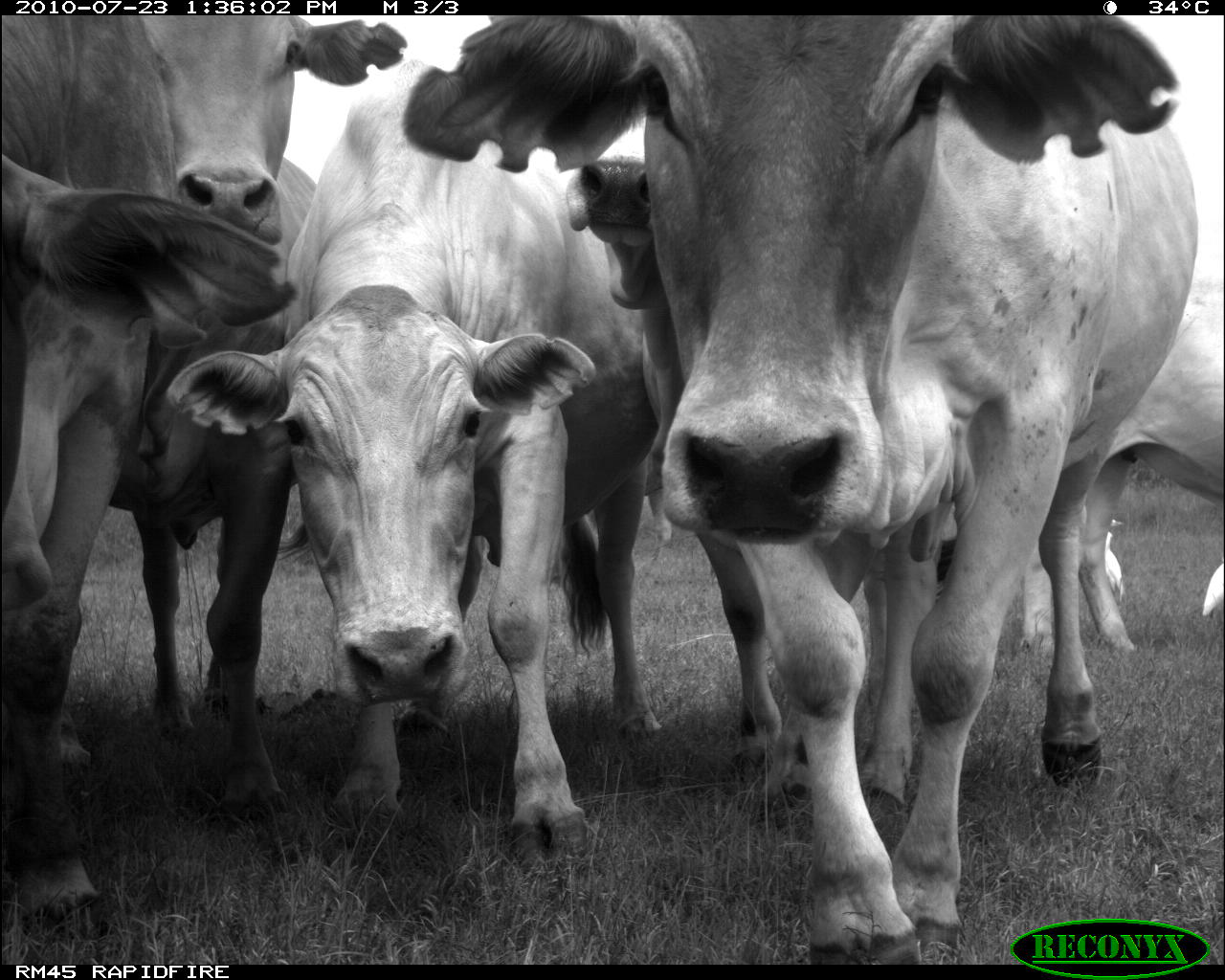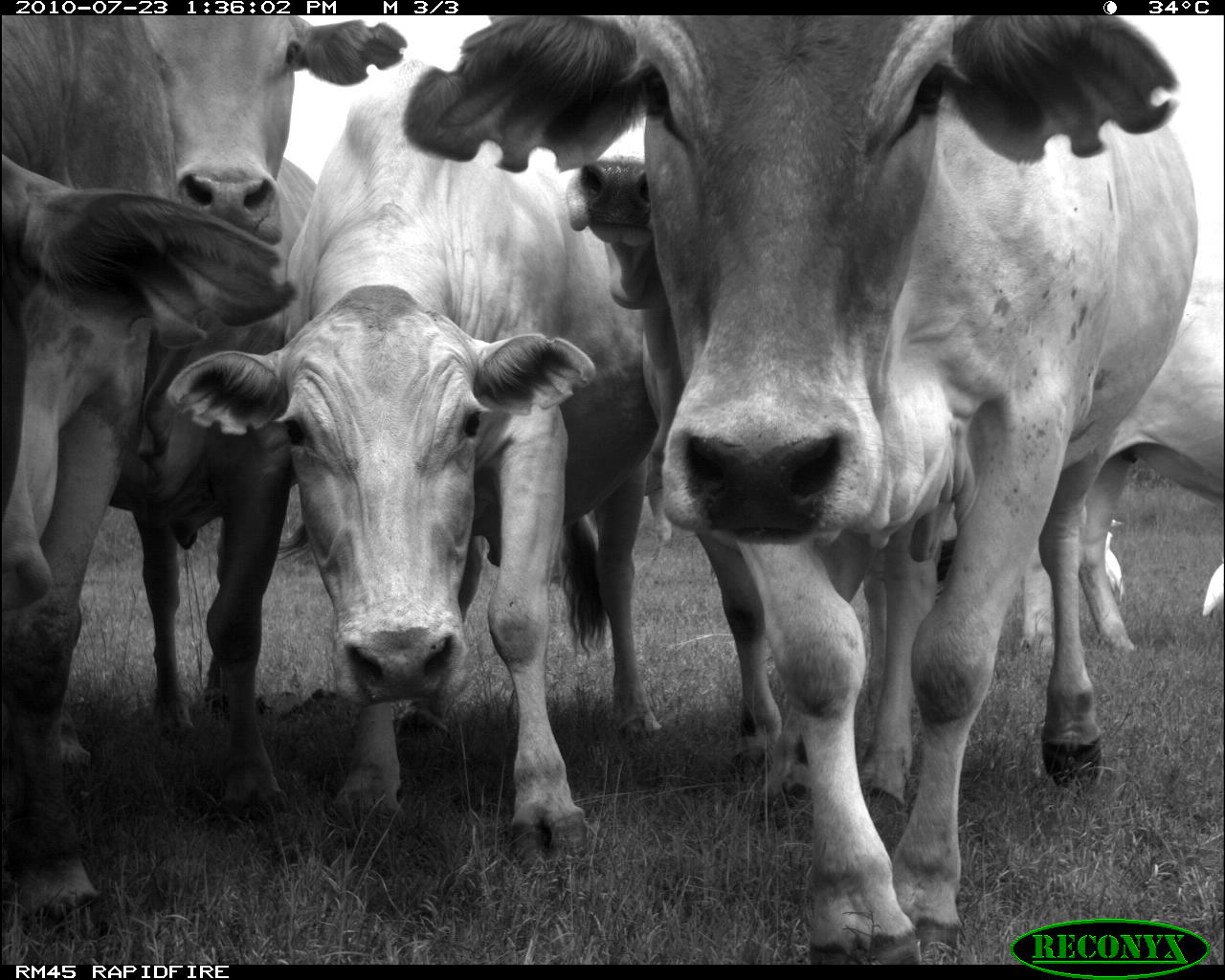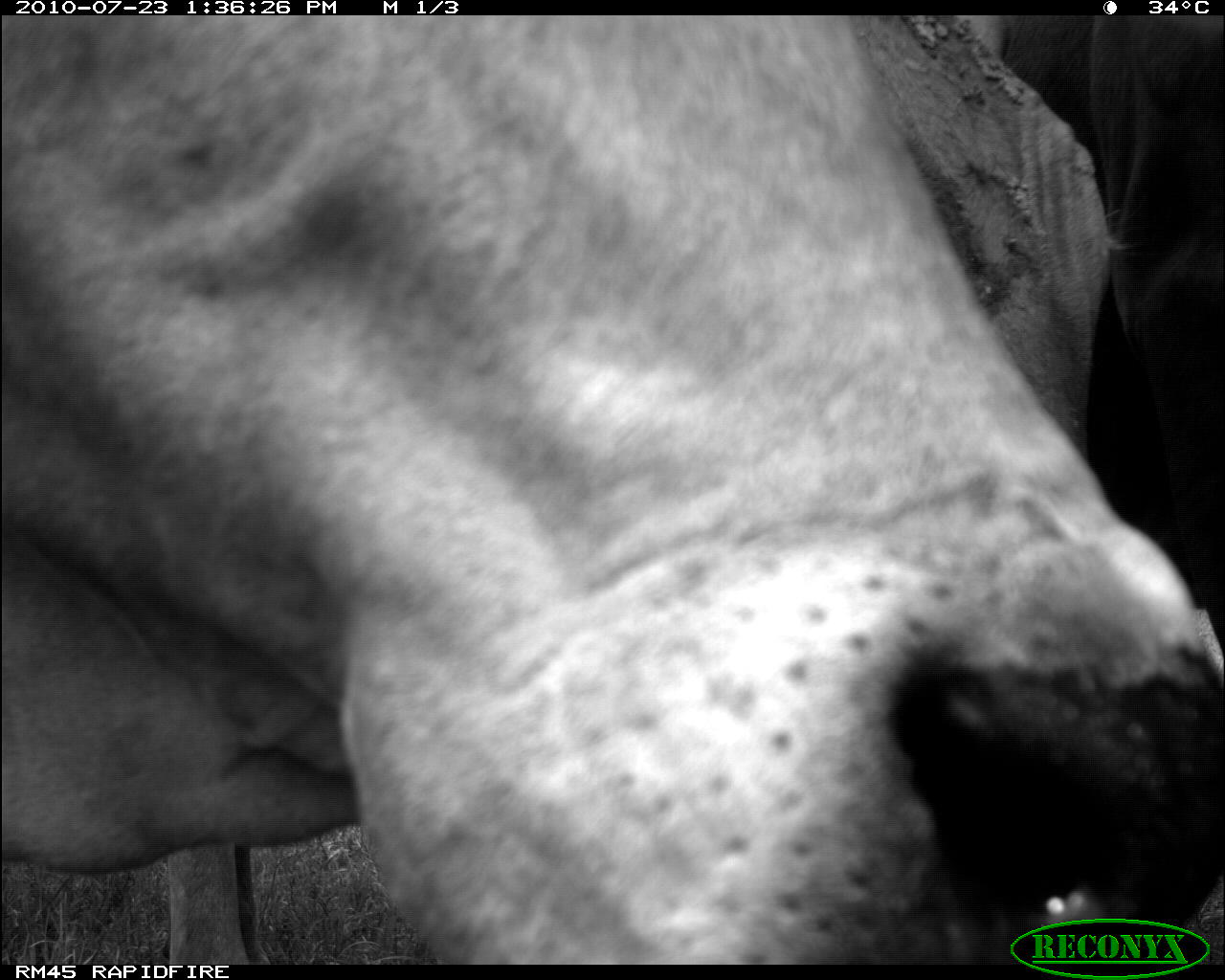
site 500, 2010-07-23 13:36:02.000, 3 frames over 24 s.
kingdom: Animalia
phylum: Chordata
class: Mammalia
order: Artiodactyla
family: Bovidae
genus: Tragelaphus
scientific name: Tragelaphus oryx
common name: eland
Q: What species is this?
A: Tragelaphus oryx (eland).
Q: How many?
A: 2.